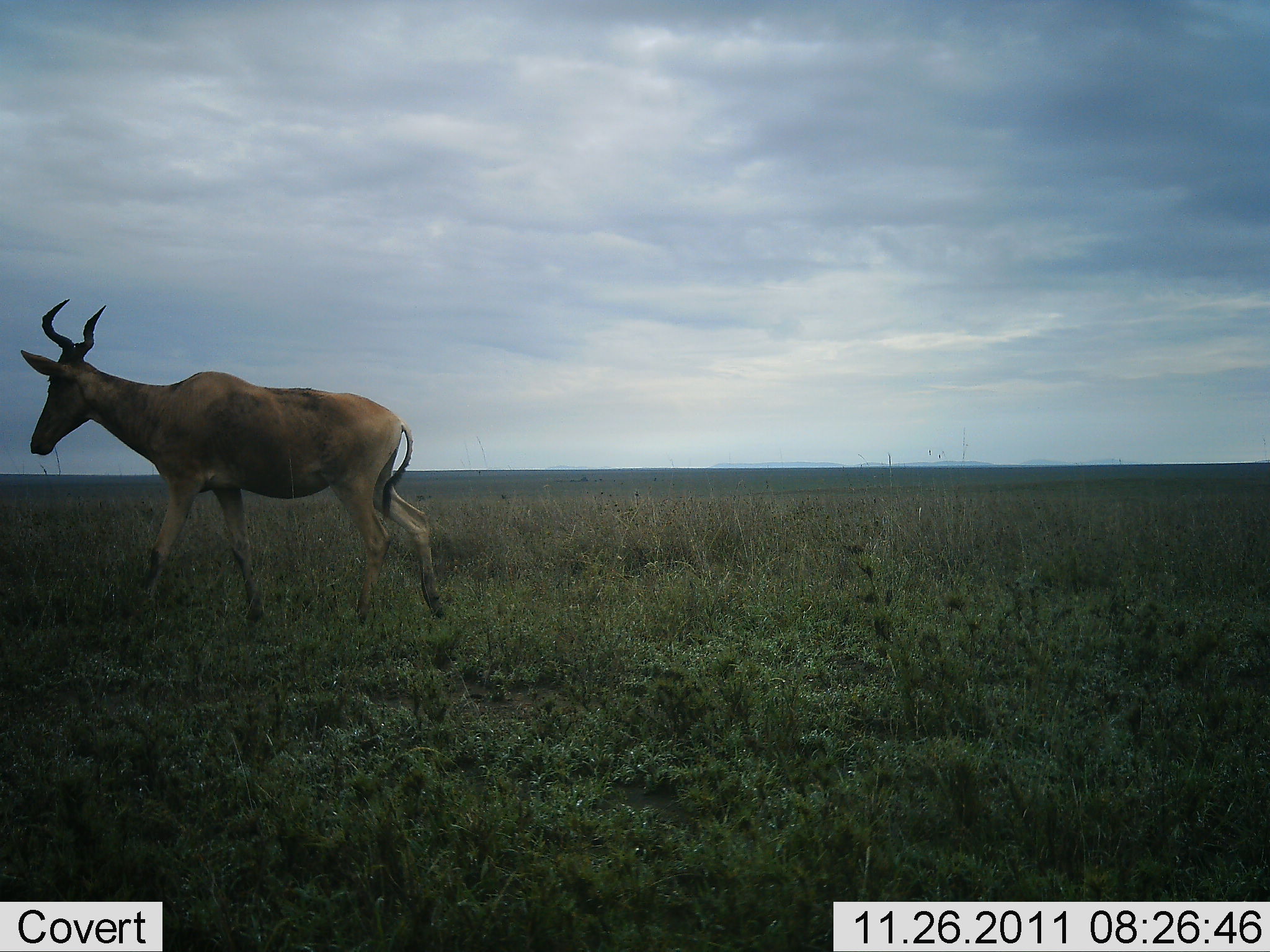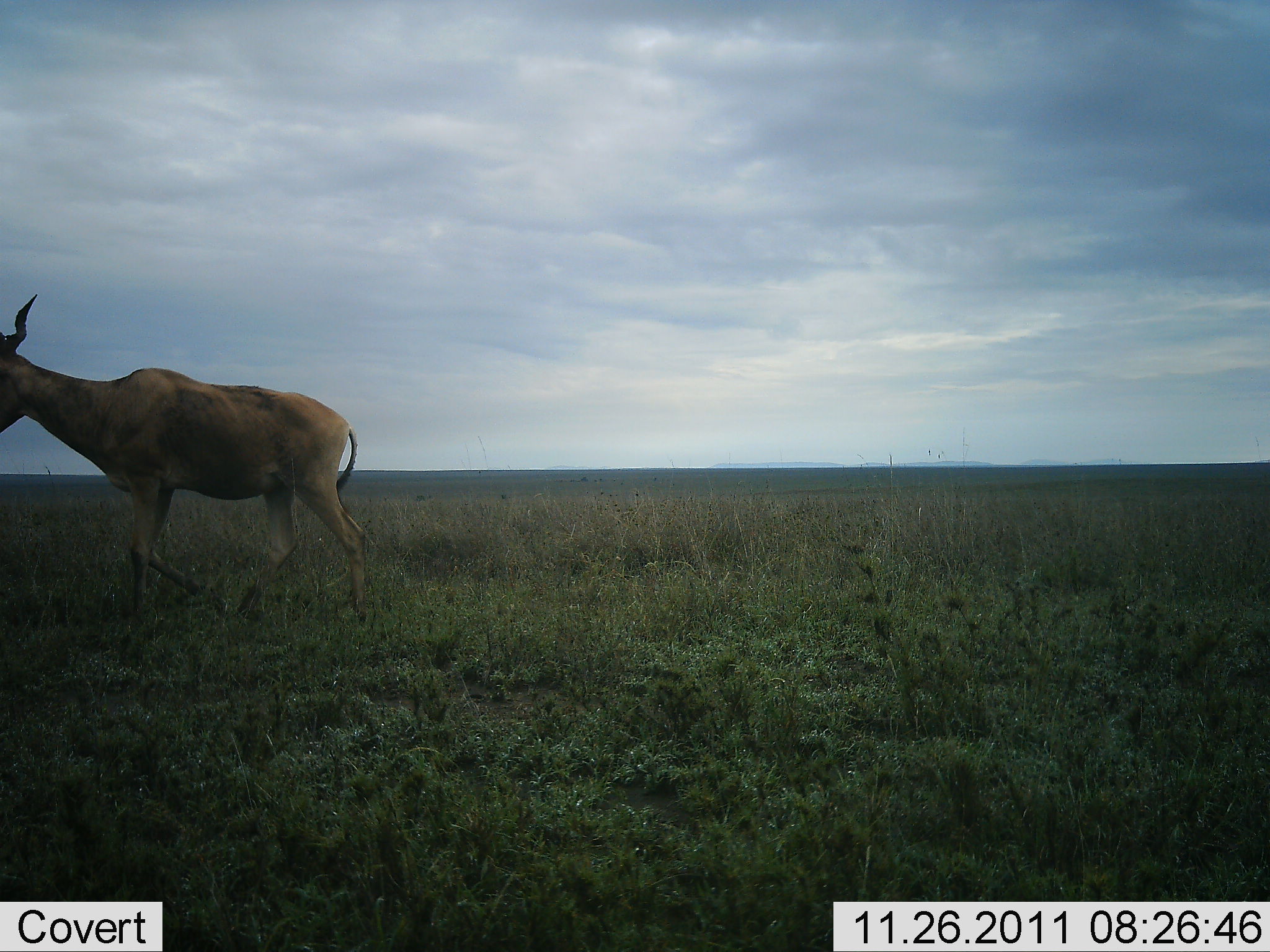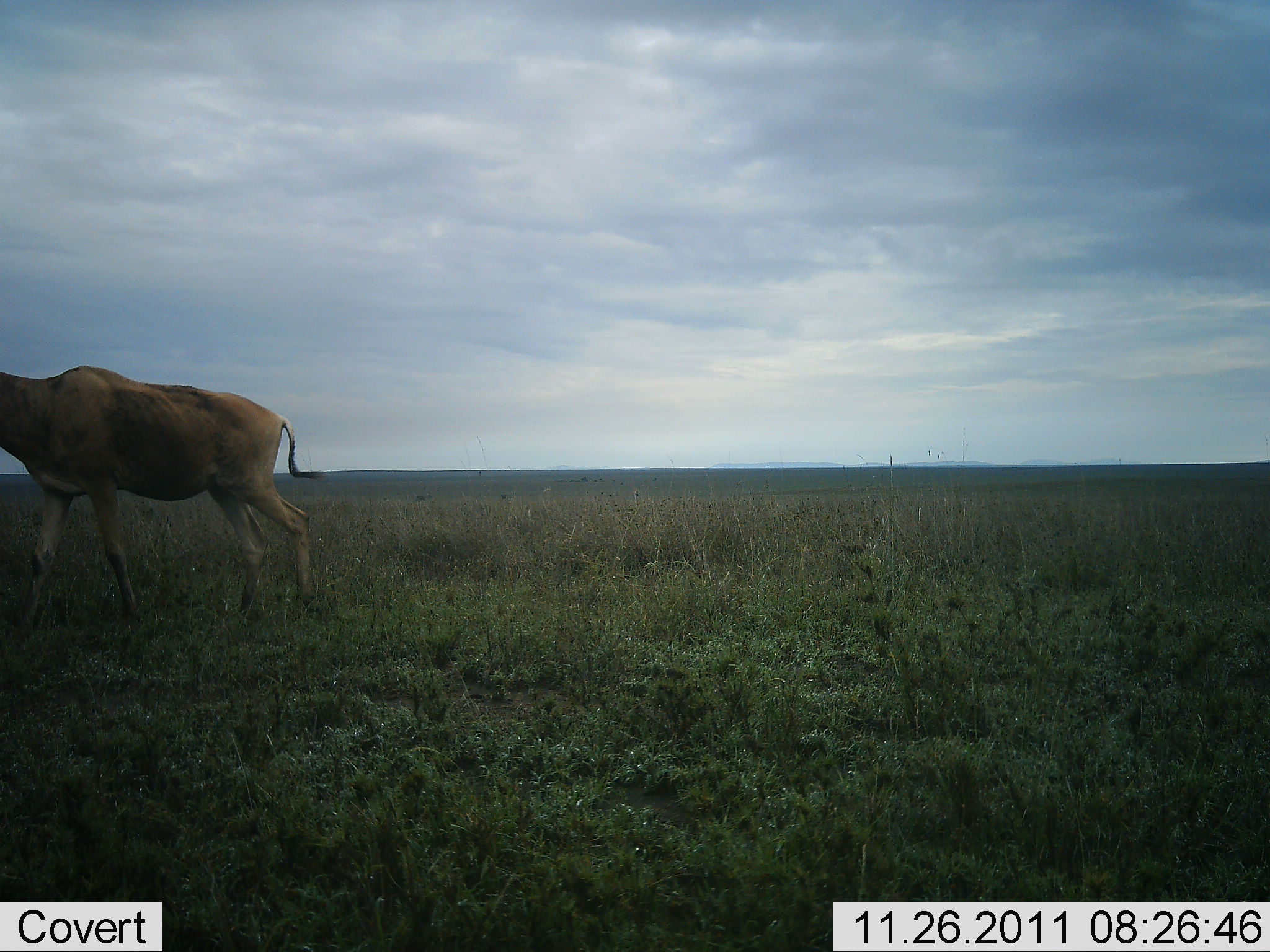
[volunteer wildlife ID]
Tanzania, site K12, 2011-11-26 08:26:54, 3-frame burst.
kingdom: Animalia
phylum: Chordata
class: Mammalia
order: Artiodactyla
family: Bovidae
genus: Alcelaphus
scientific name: Alcelaphus buselaphus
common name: hartebeest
Hartebeest (Alcelaphus buselaphus), count 1. Behavior (volunteer vote fractions): standing 0%, resting 0%, moving 100%, interacting 0%. Young present (vote fraction): 0%. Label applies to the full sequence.